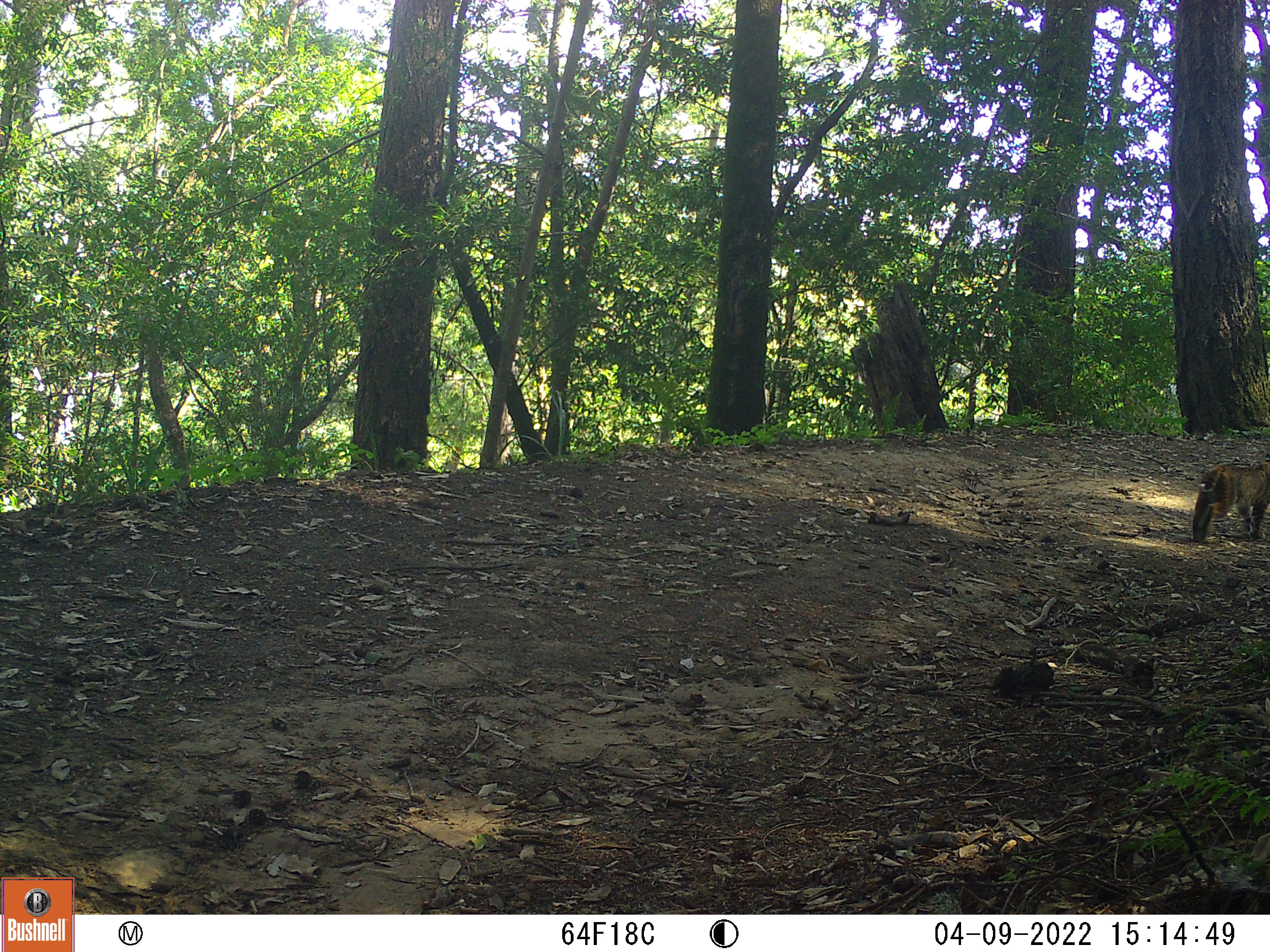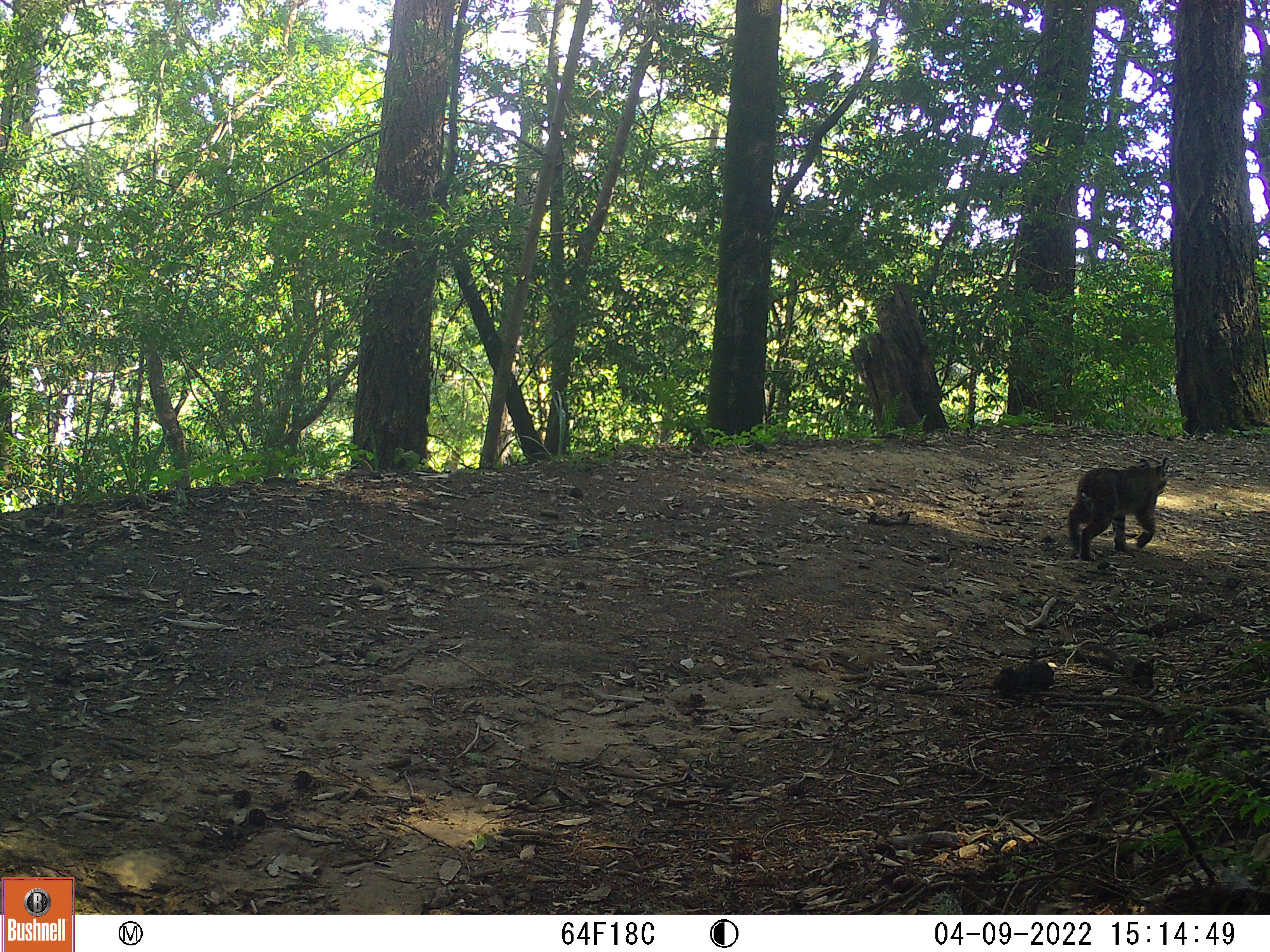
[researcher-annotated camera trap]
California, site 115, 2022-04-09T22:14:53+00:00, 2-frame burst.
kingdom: Animalia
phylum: Chordata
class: Mammalia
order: Carnivora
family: Felidae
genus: Lynx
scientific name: Lynx rufus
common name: bobcat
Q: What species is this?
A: Bobcat (Lynx rufus).